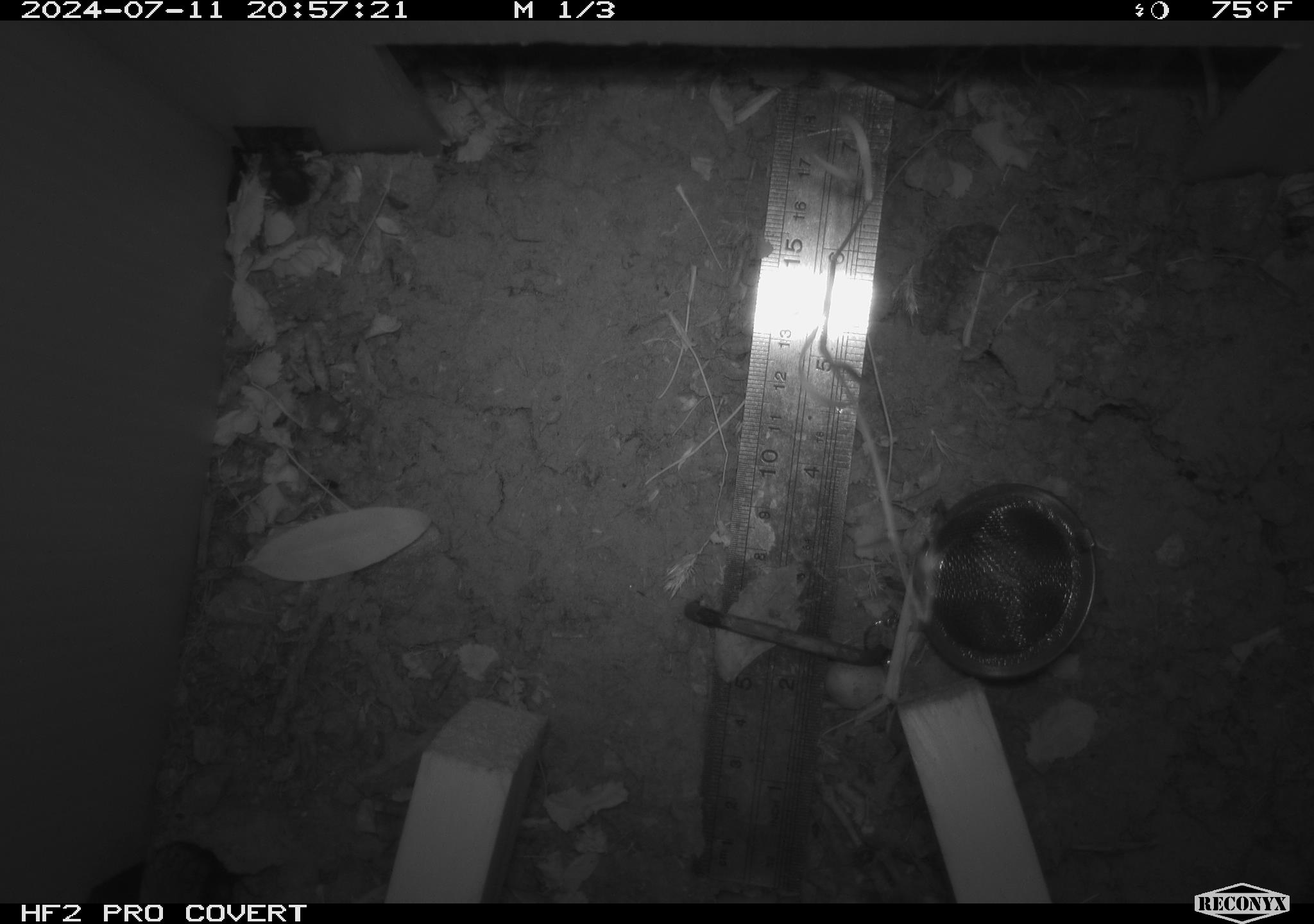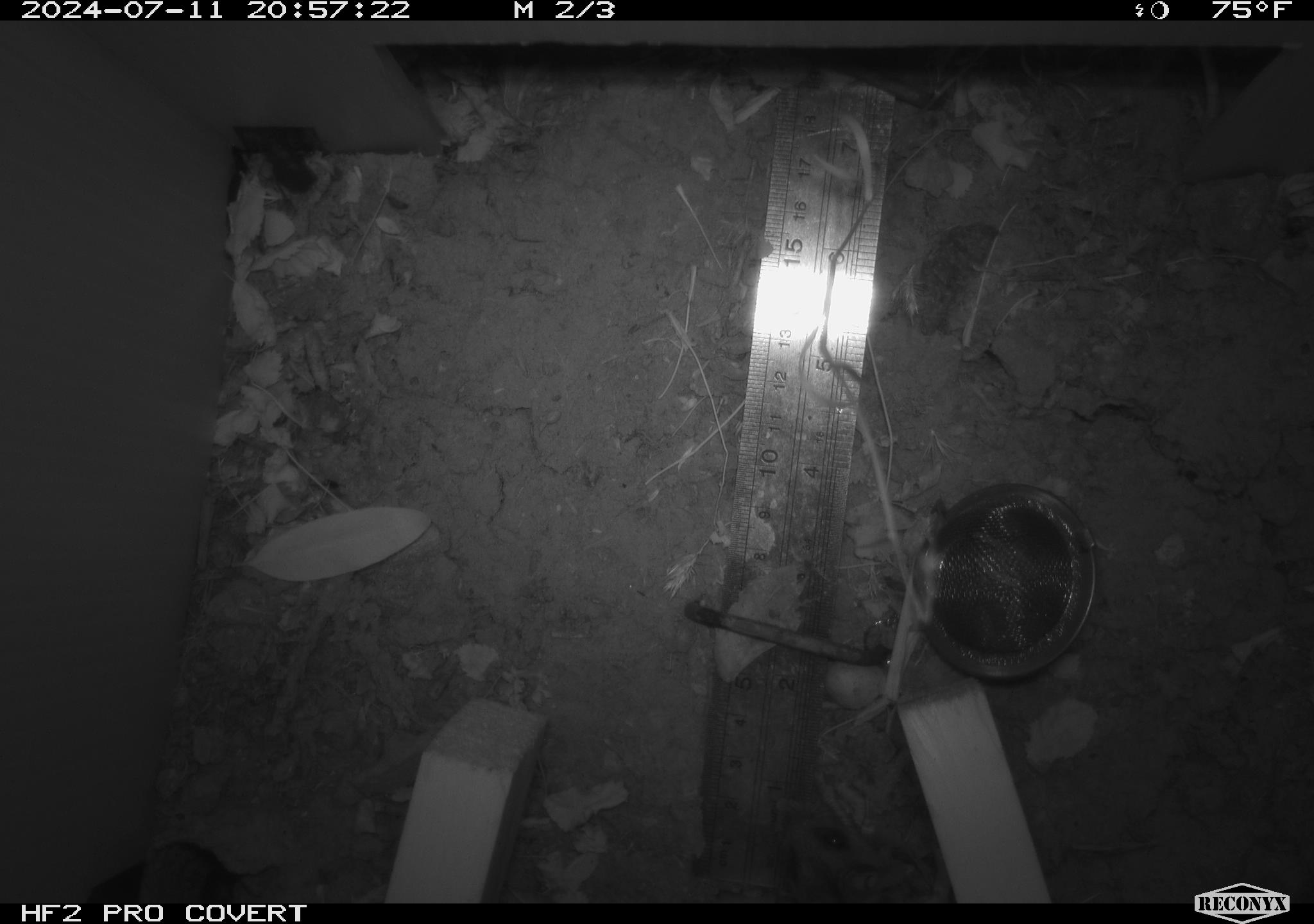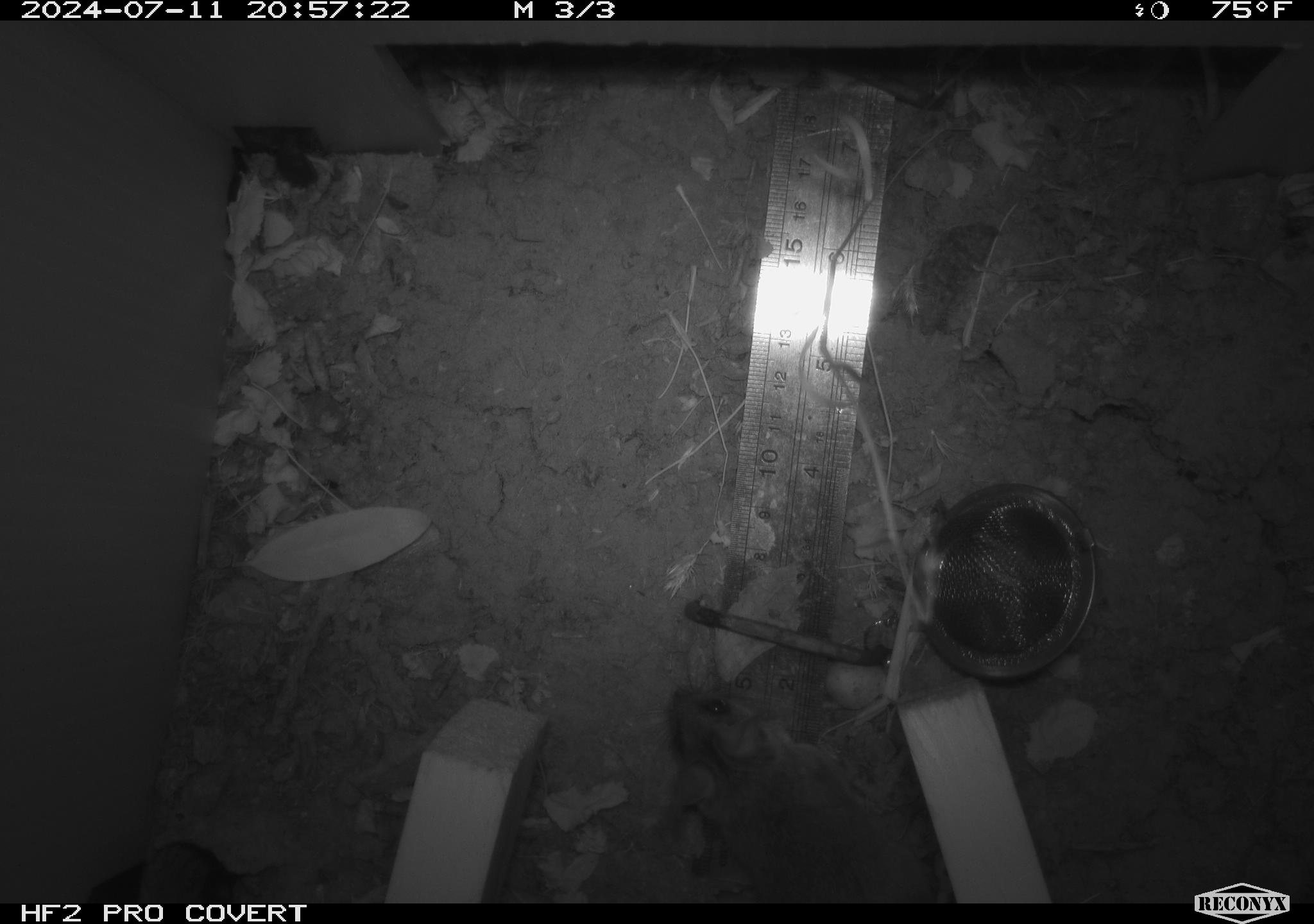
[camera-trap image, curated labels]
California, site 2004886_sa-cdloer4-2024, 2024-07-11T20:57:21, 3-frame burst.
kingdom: Animalia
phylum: Chordata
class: Mammalia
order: Rodentia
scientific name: Rodentia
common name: rodent